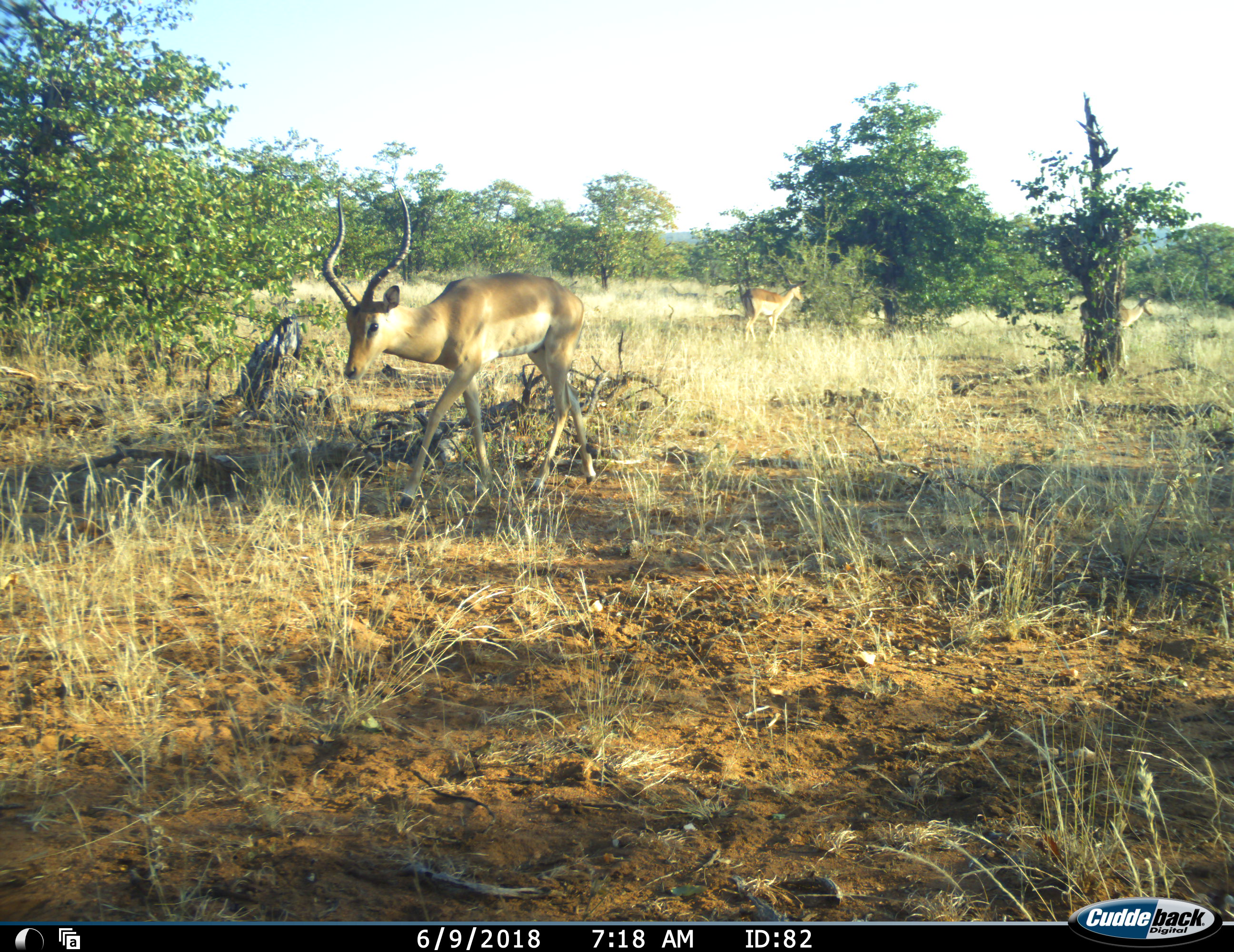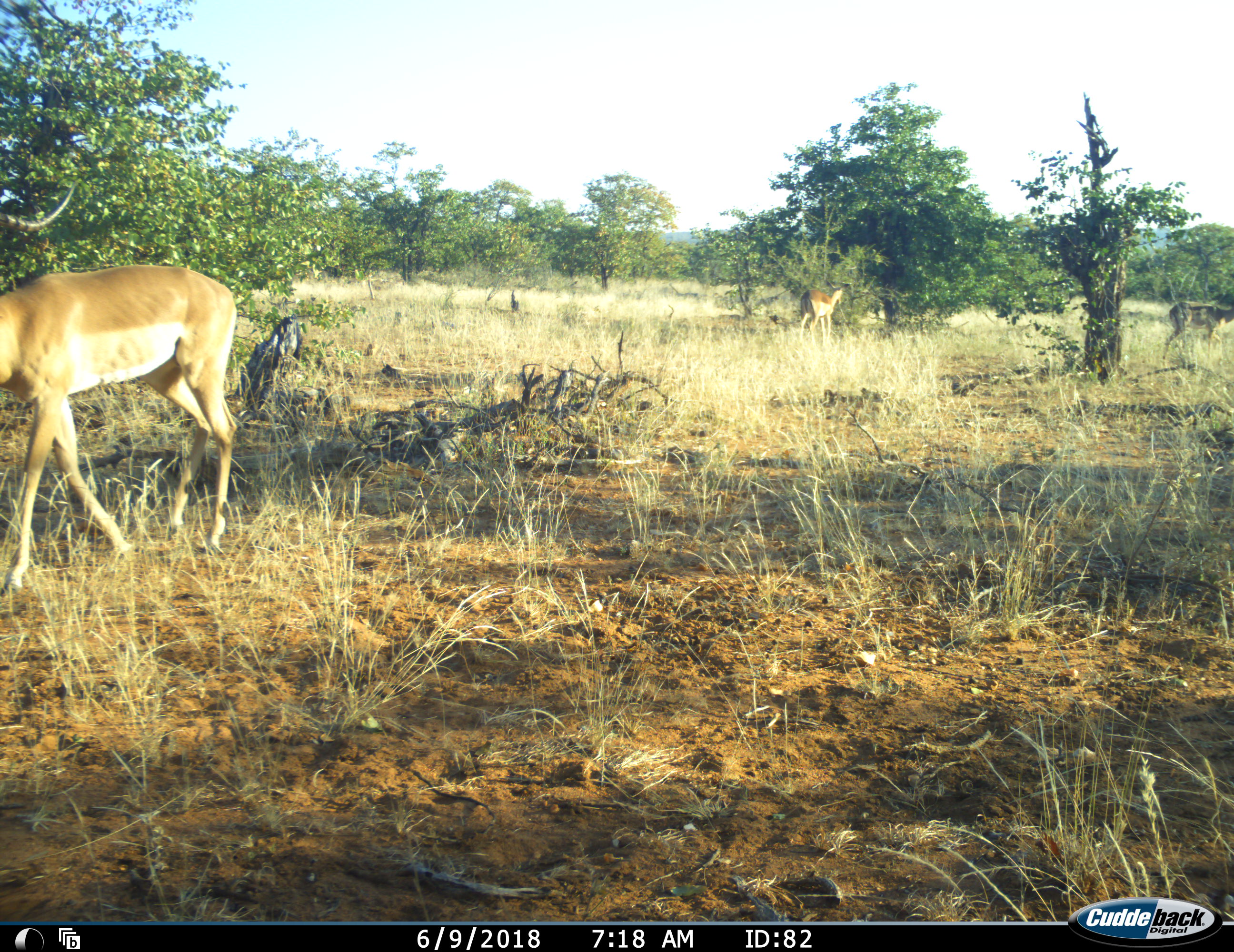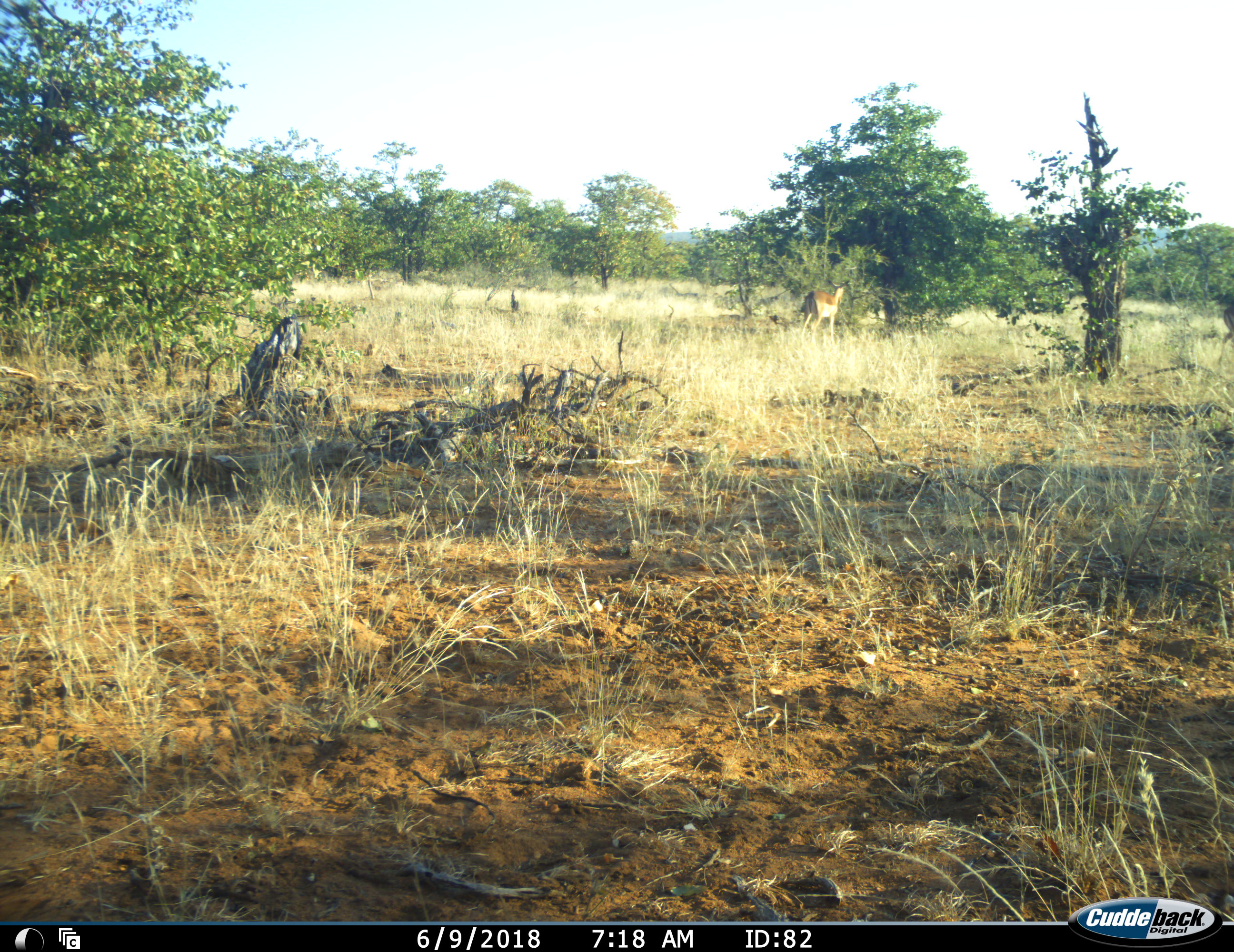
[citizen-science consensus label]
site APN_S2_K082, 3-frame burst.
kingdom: Animalia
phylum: Chordata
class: Mammalia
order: Artiodactyla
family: Bovidae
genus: Aepyceros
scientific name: Aepyceros melampus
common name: impala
Impala (Aepyceros melampus), count 3. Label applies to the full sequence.